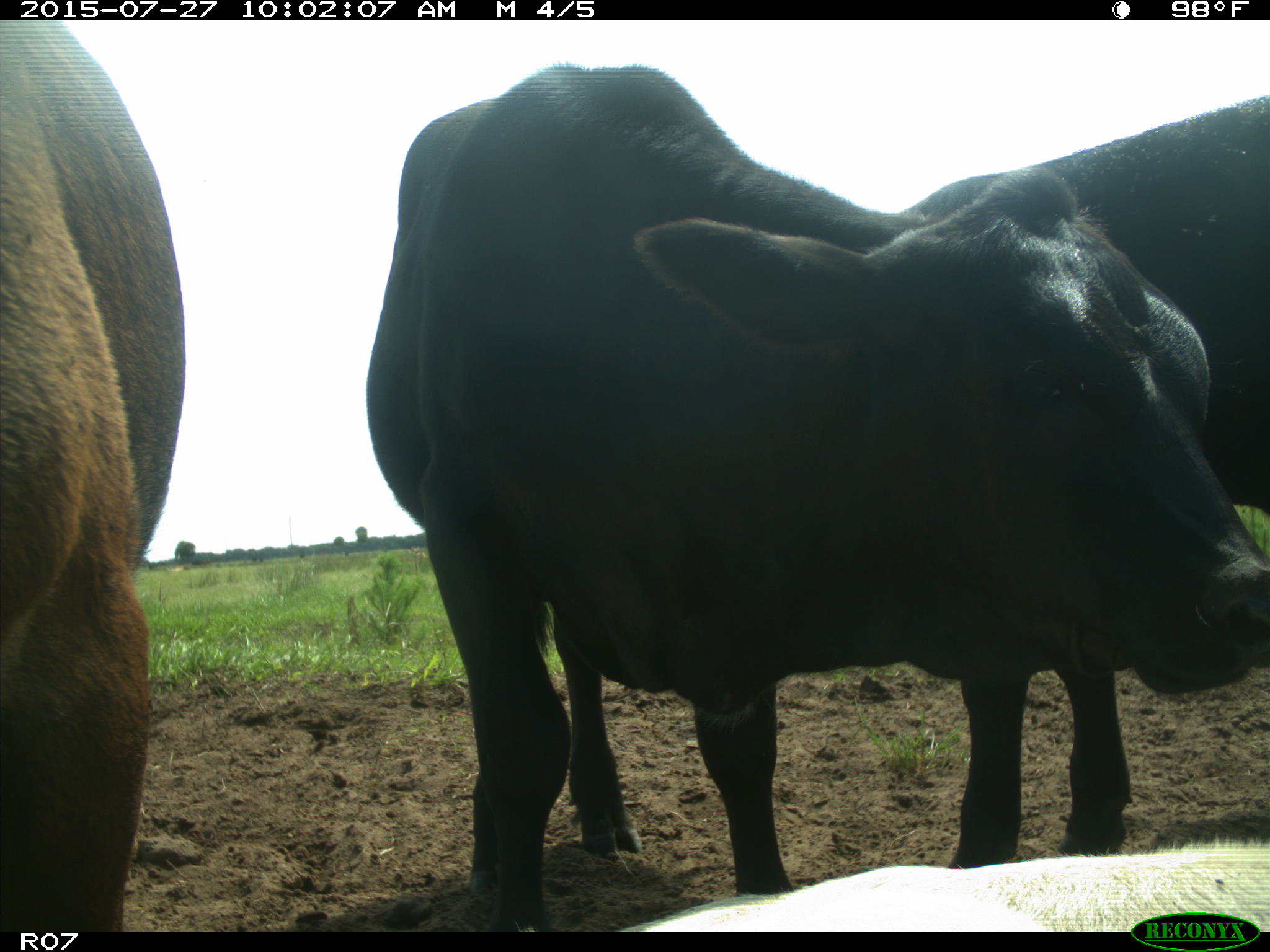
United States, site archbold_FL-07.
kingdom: Animalia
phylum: Chordata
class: Mammalia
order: Artiodactyla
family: Bovidae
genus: Bos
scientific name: Bos taurus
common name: domestic cow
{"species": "Bos taurus (domestic cow)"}